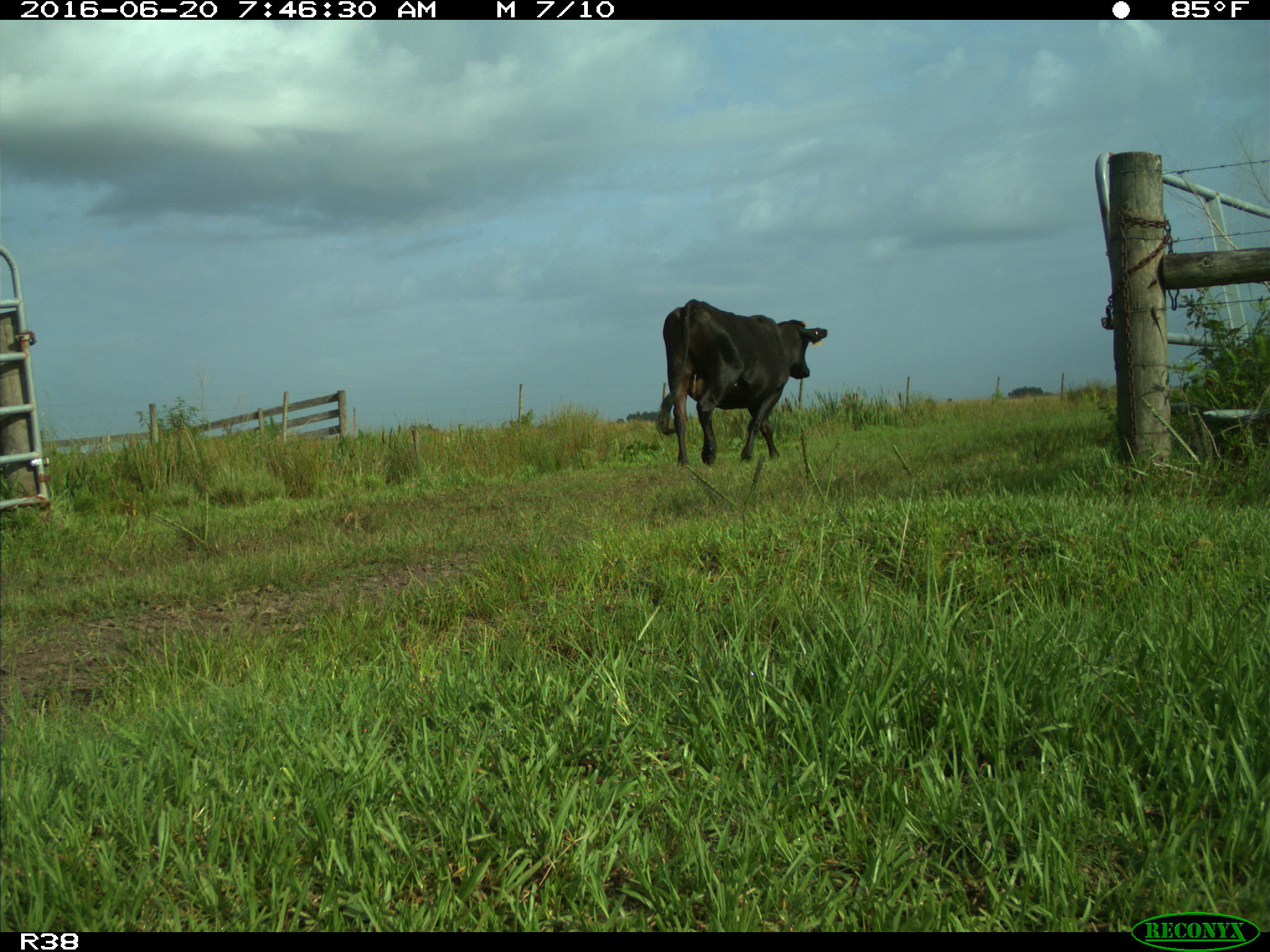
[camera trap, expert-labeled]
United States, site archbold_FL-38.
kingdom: Animalia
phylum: Chordata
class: Mammalia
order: Artiodactyla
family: Bovidae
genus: Bos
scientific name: Bos taurus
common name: domestic cow